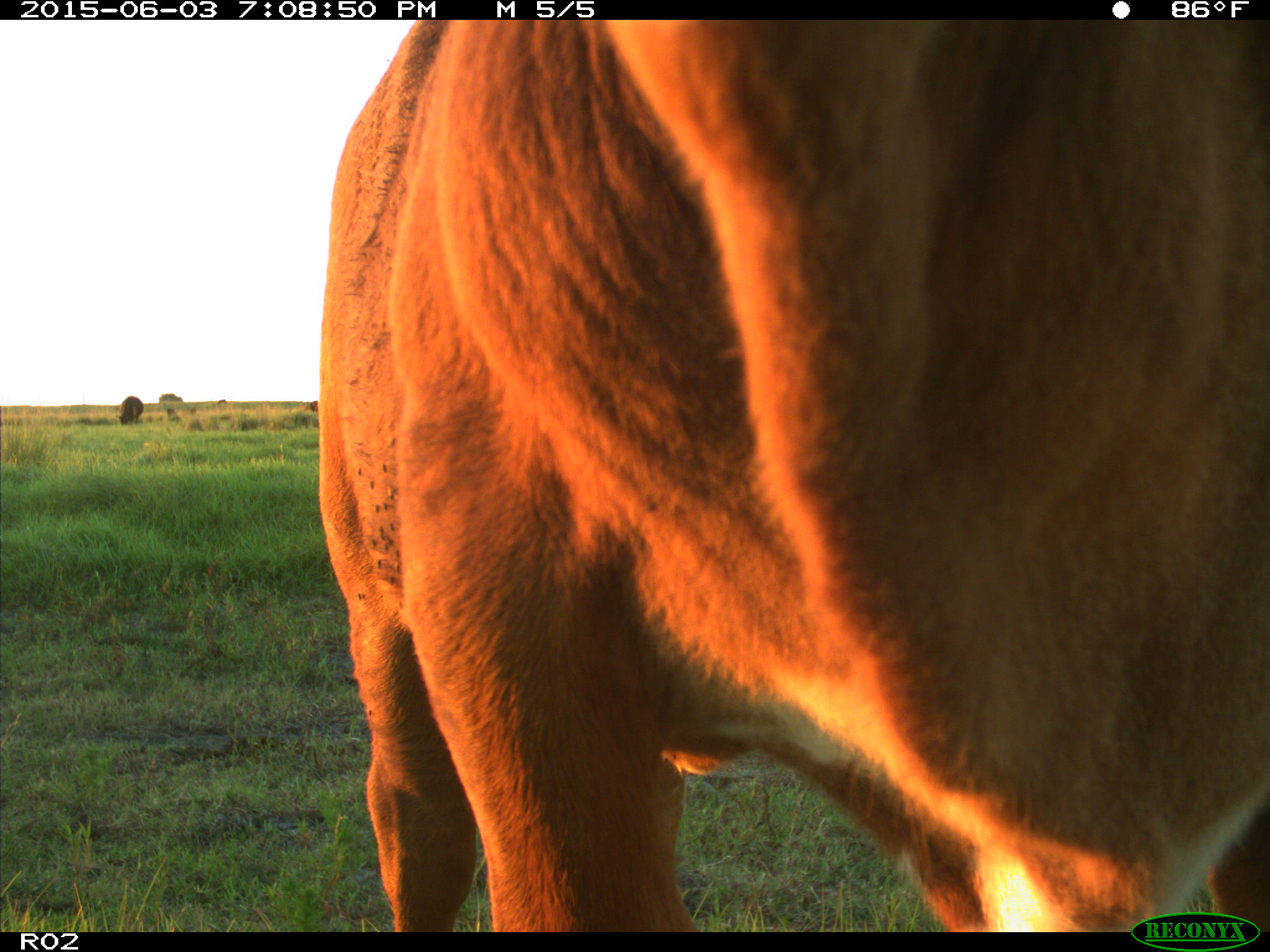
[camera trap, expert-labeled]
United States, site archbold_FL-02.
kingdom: Animalia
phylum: Chordata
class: Mammalia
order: Artiodactyla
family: Bovidae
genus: Bos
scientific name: Bos taurus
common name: domestic cow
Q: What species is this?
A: Bos taurus (domestic cow).